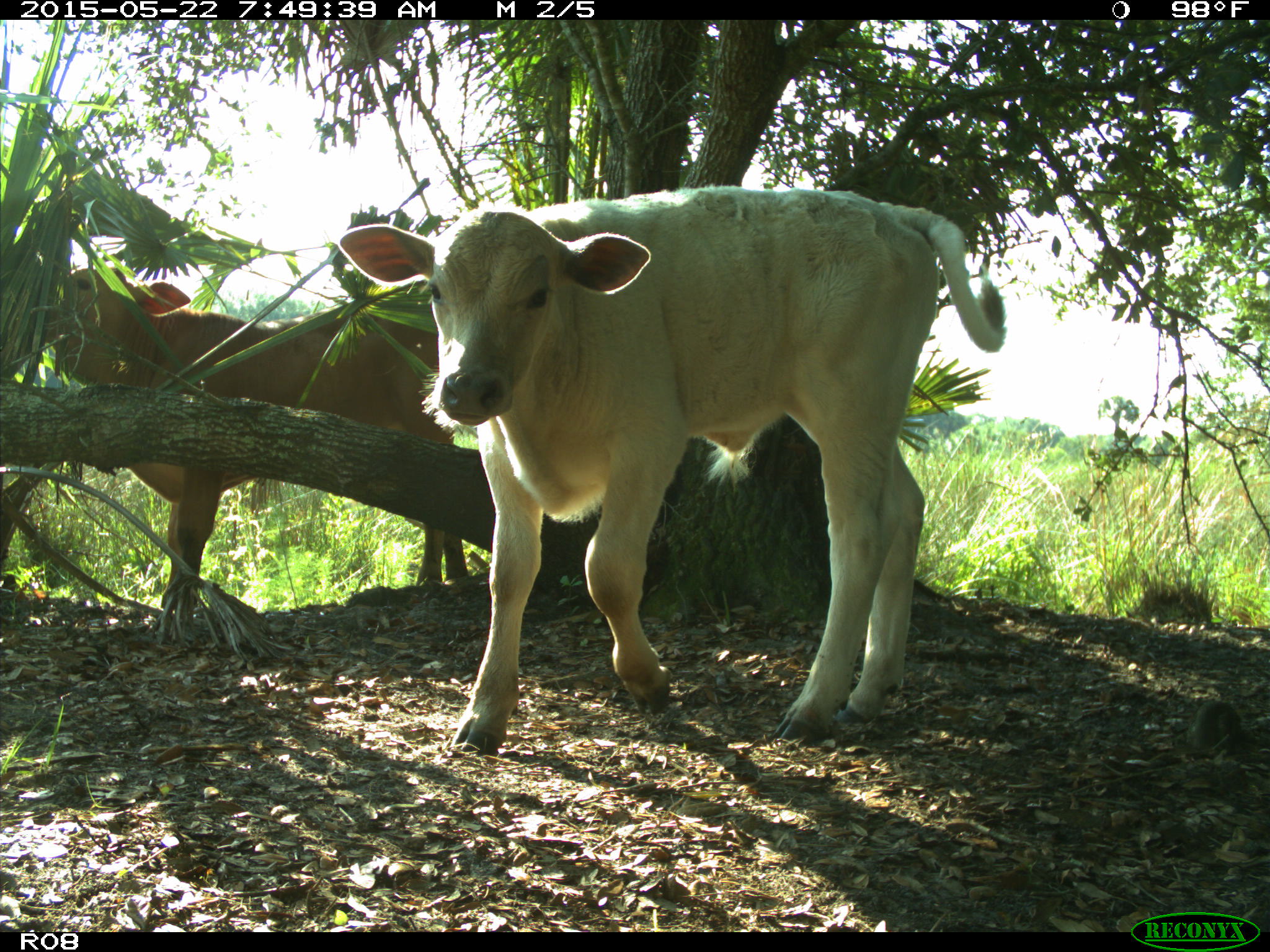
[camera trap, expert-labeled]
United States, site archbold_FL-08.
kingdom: Animalia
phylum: Chordata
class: Mammalia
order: Artiodactyla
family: Bovidae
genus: Bos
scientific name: Bos taurus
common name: domestic cow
Bos taurus (domestic cow).